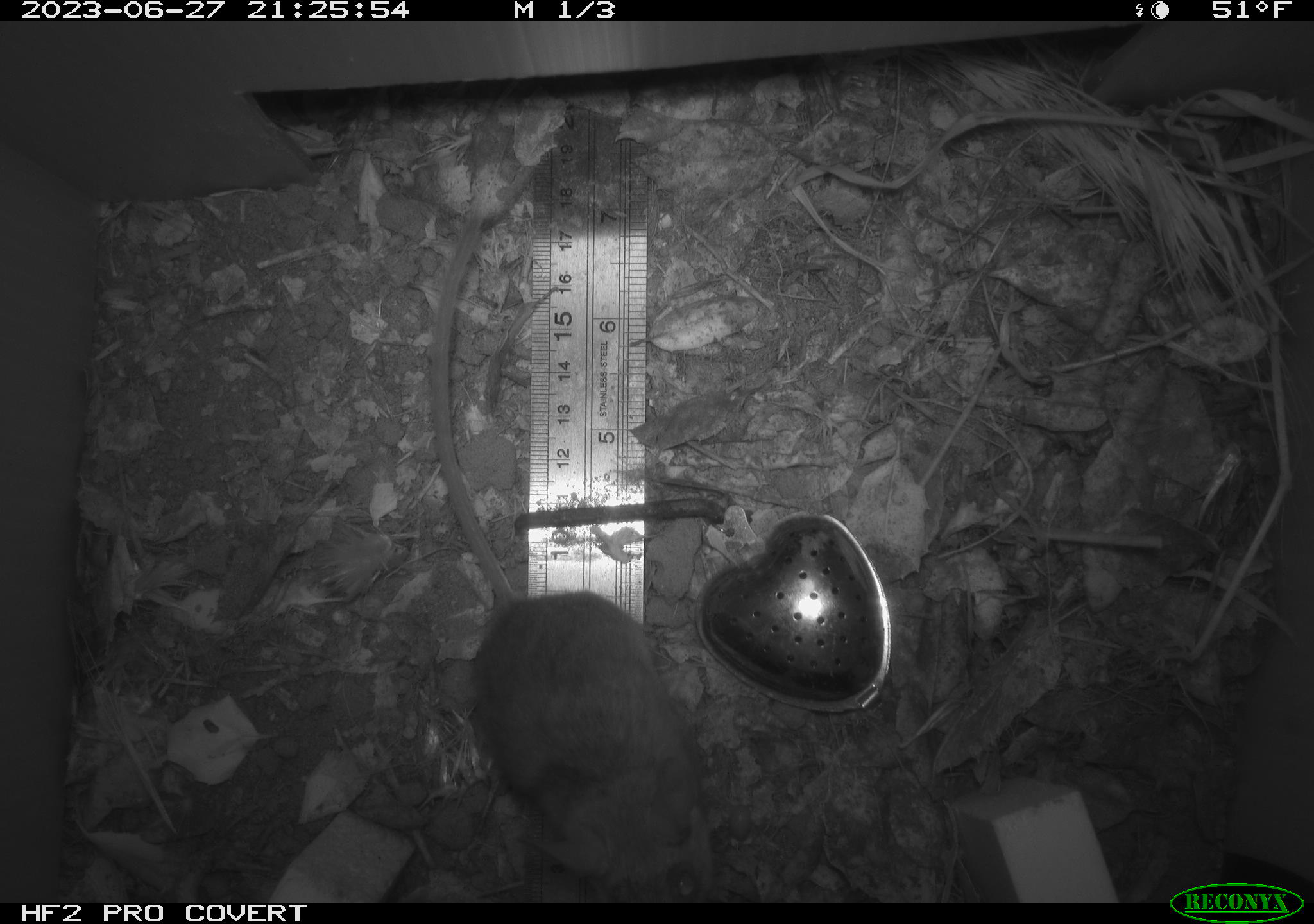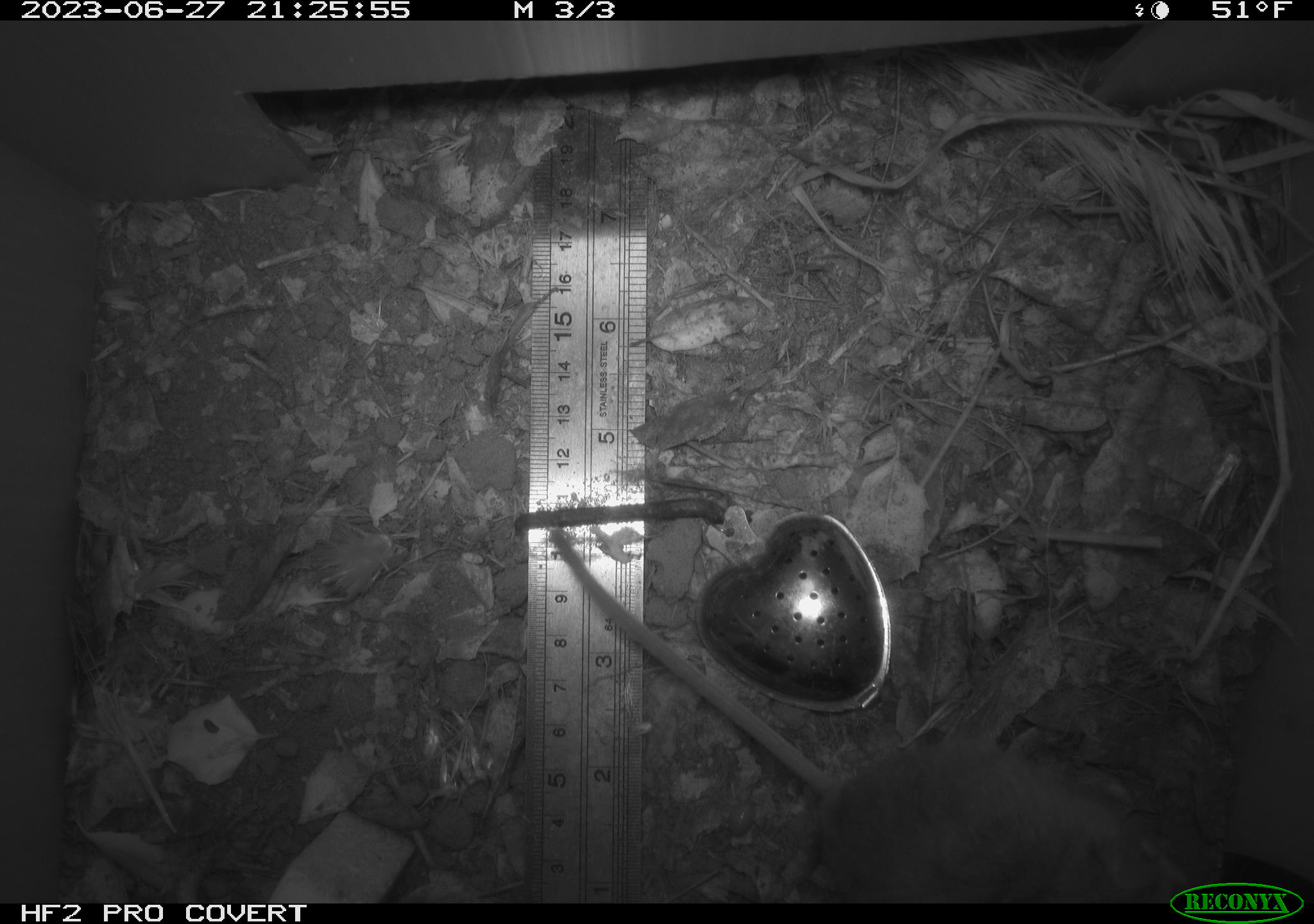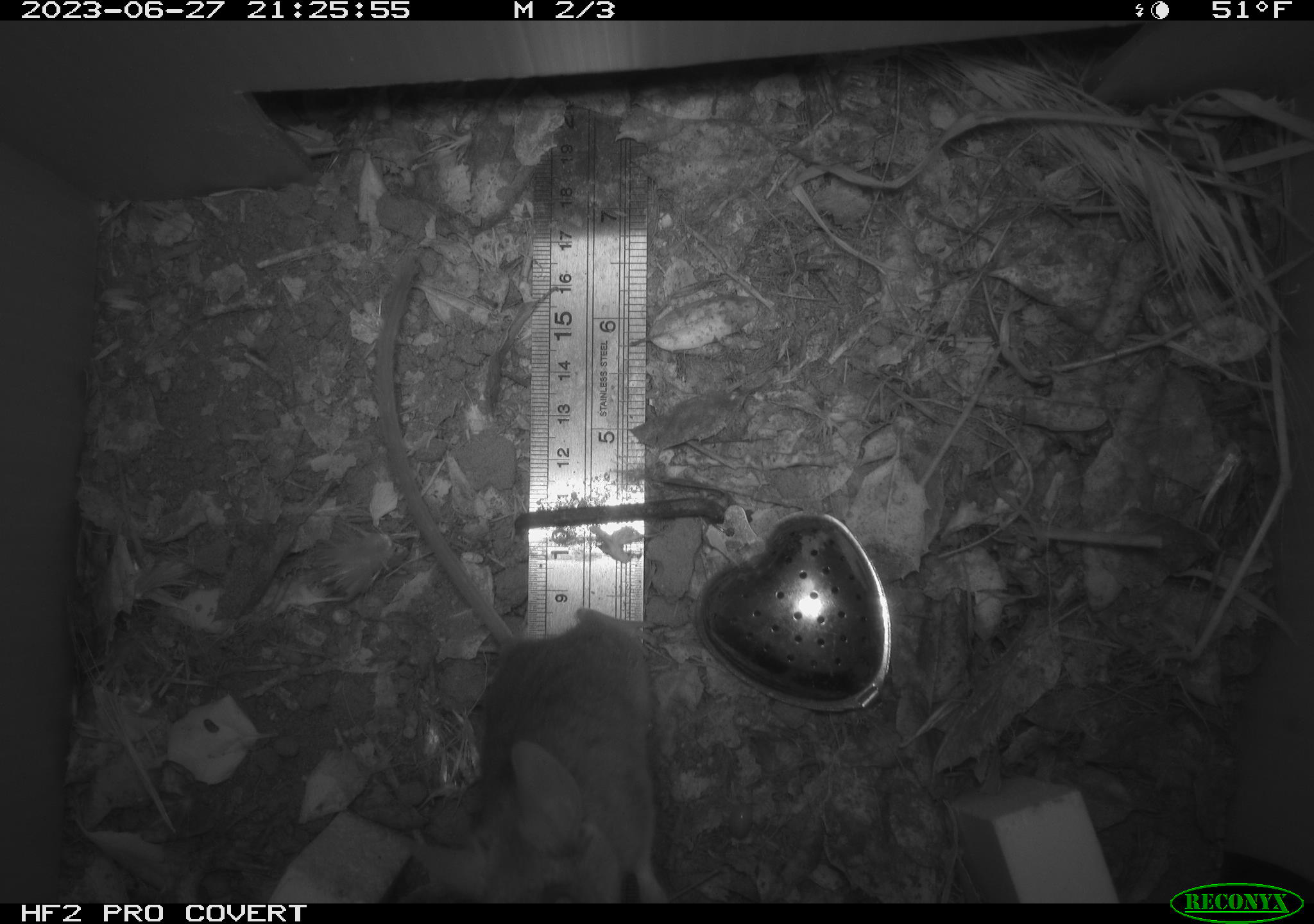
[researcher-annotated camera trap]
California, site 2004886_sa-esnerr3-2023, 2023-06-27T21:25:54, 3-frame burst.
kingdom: Animalia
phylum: Chordata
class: Mammalia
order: Rodentia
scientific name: Rodentia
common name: mouse species